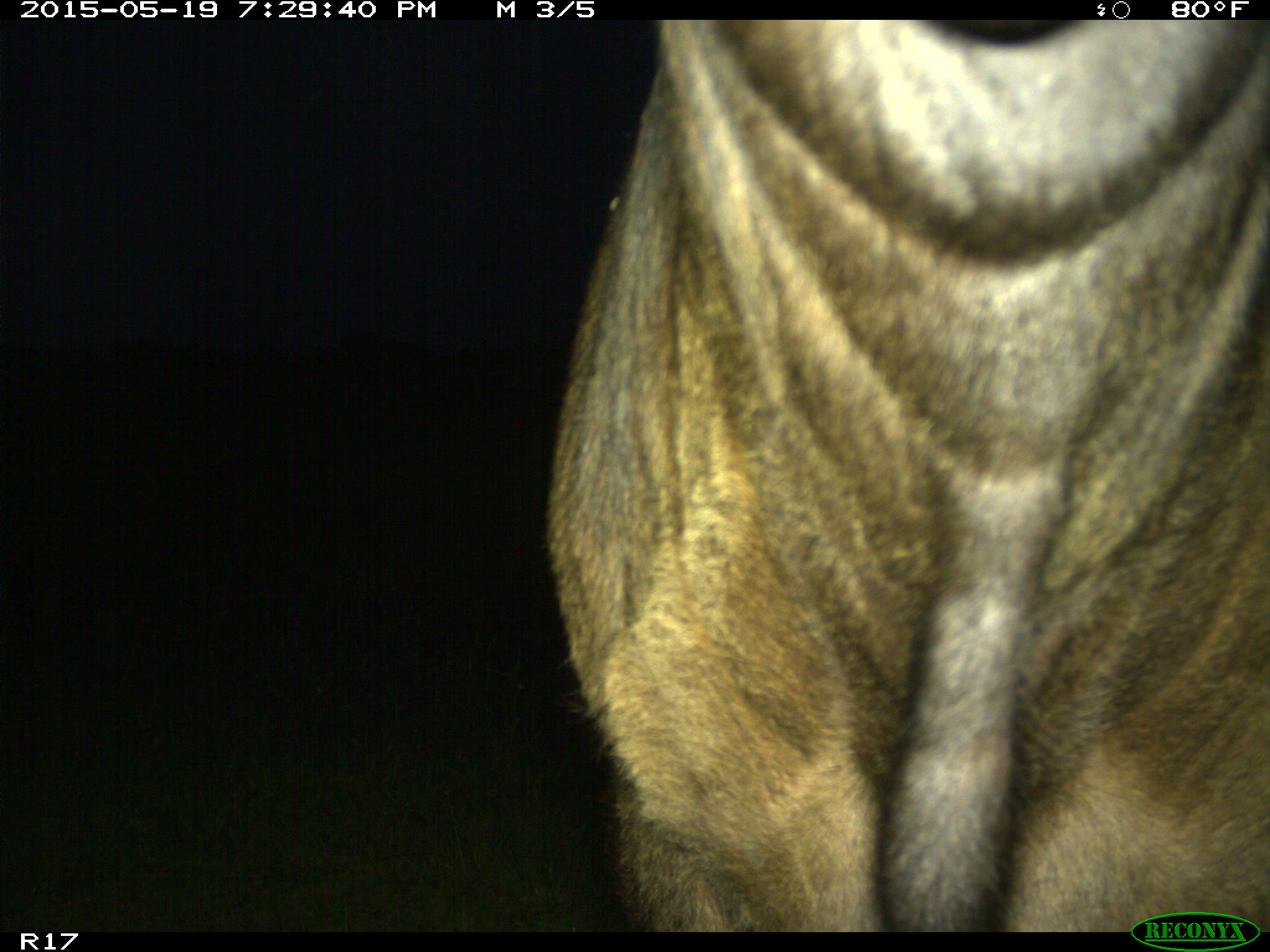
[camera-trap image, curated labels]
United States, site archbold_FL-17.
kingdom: Animalia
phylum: Chordata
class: Mammalia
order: Artiodactyla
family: Bovidae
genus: Bos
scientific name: Bos taurus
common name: domestic cow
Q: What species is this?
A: Bos taurus (domestic cow).